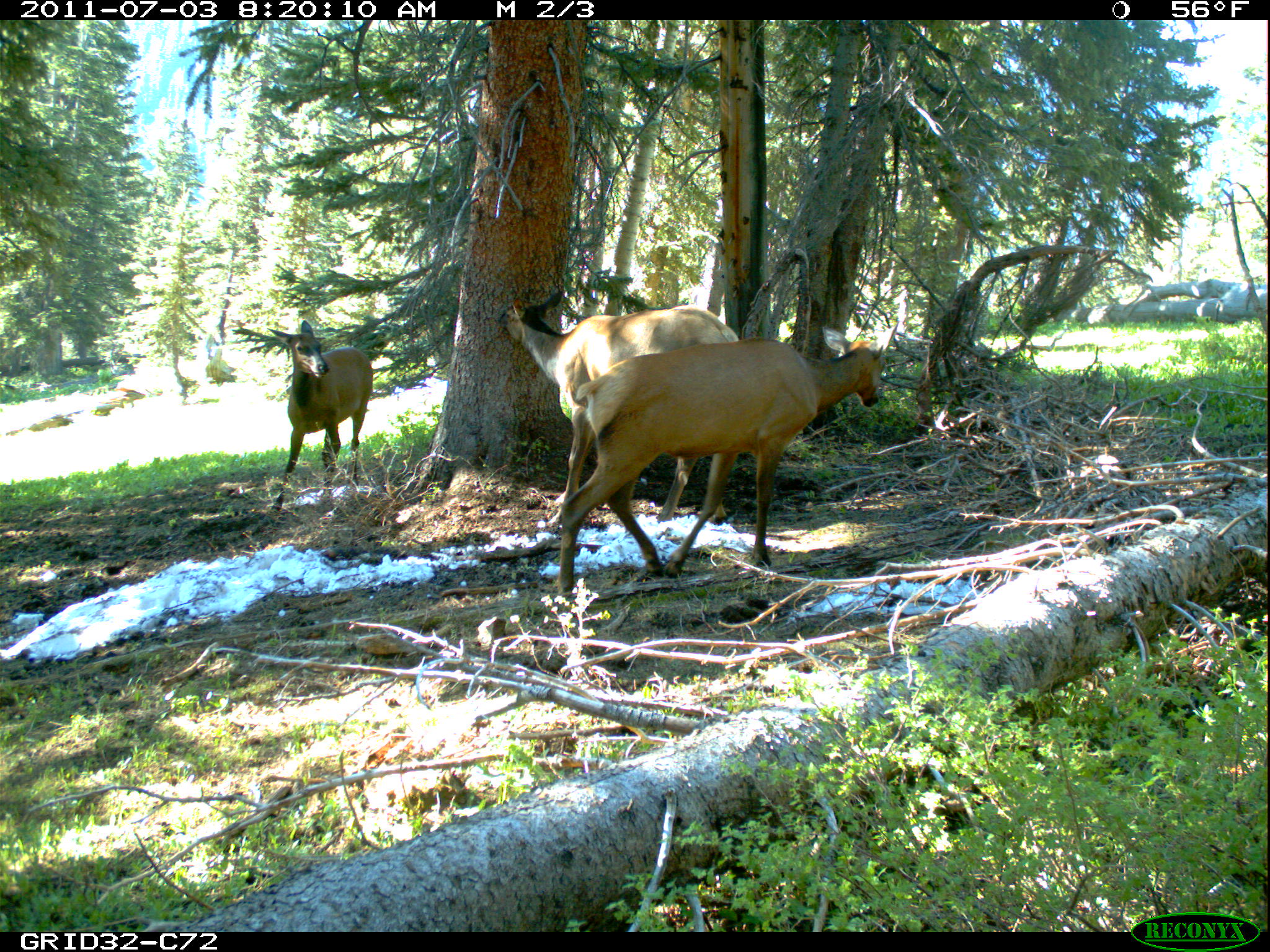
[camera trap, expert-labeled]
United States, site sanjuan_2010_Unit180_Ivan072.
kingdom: Animalia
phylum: Chordata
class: Mammalia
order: Artiodactyla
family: Cervidae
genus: Cervus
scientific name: Cervus elaphus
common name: red deer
Cervus elaphus (red deer).